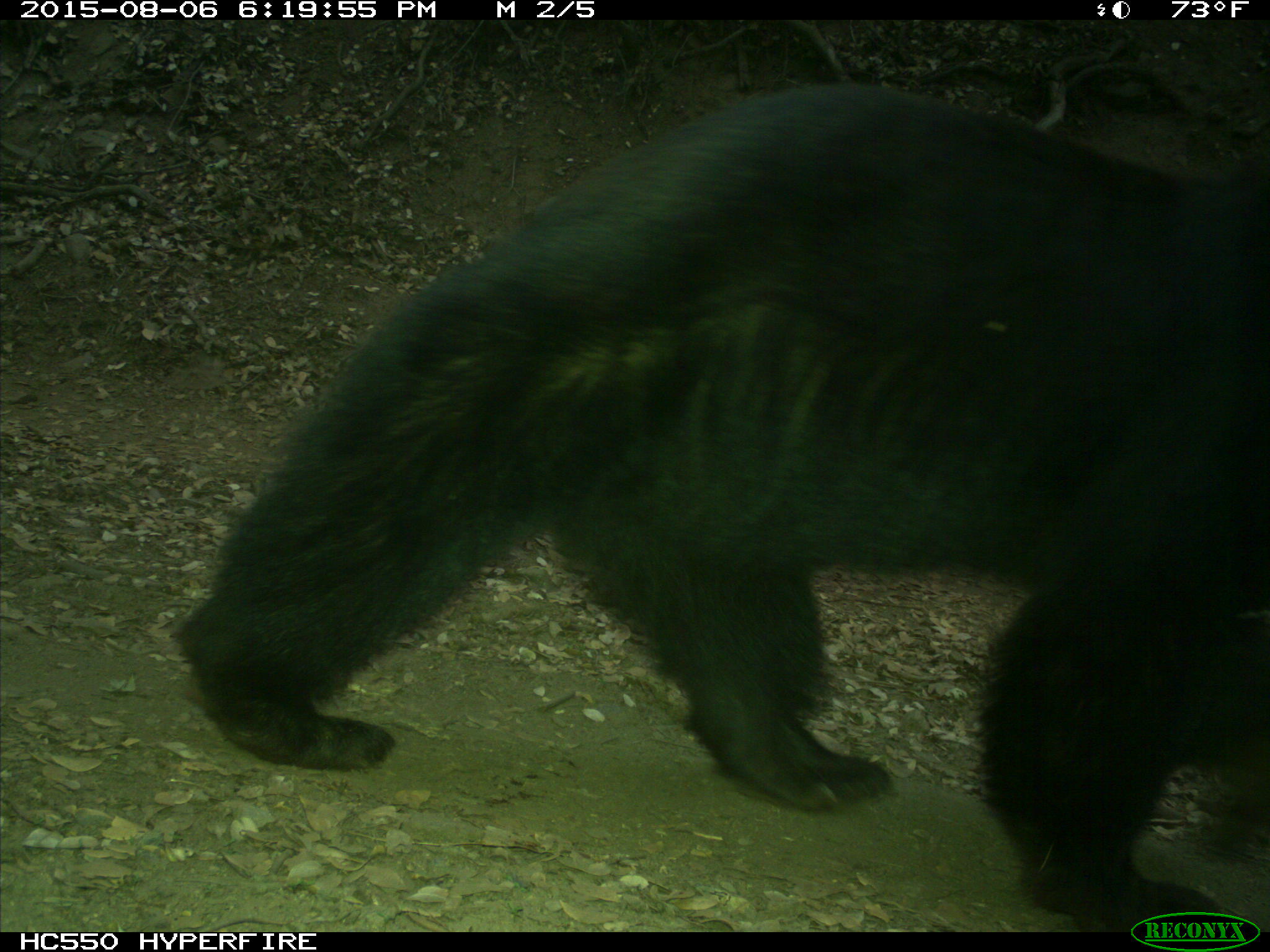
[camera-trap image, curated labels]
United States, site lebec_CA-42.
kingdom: Animalia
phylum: Chordata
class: Mammalia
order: Carnivora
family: Ursidae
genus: Ursus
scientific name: Ursus americanus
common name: american black bear